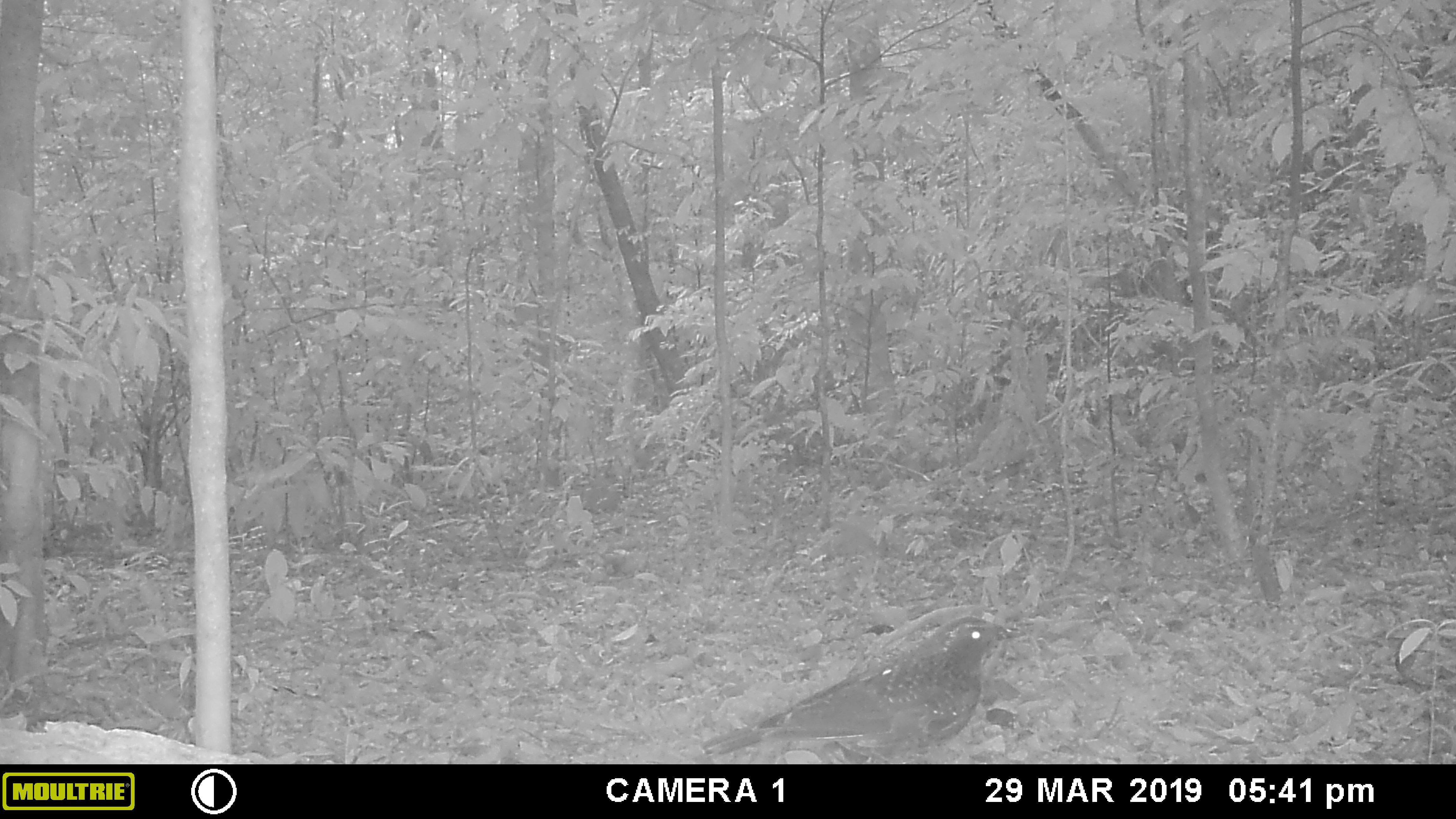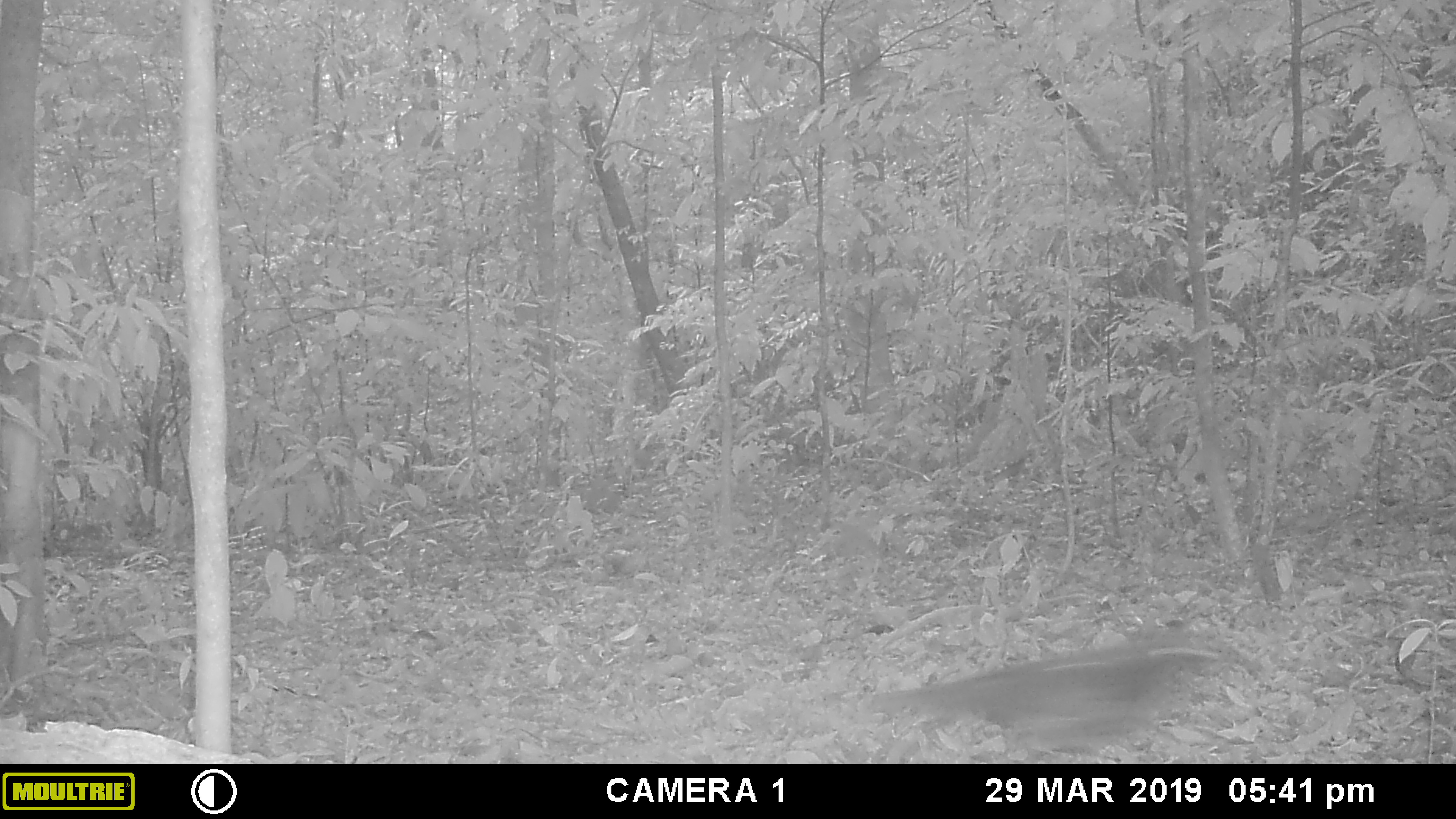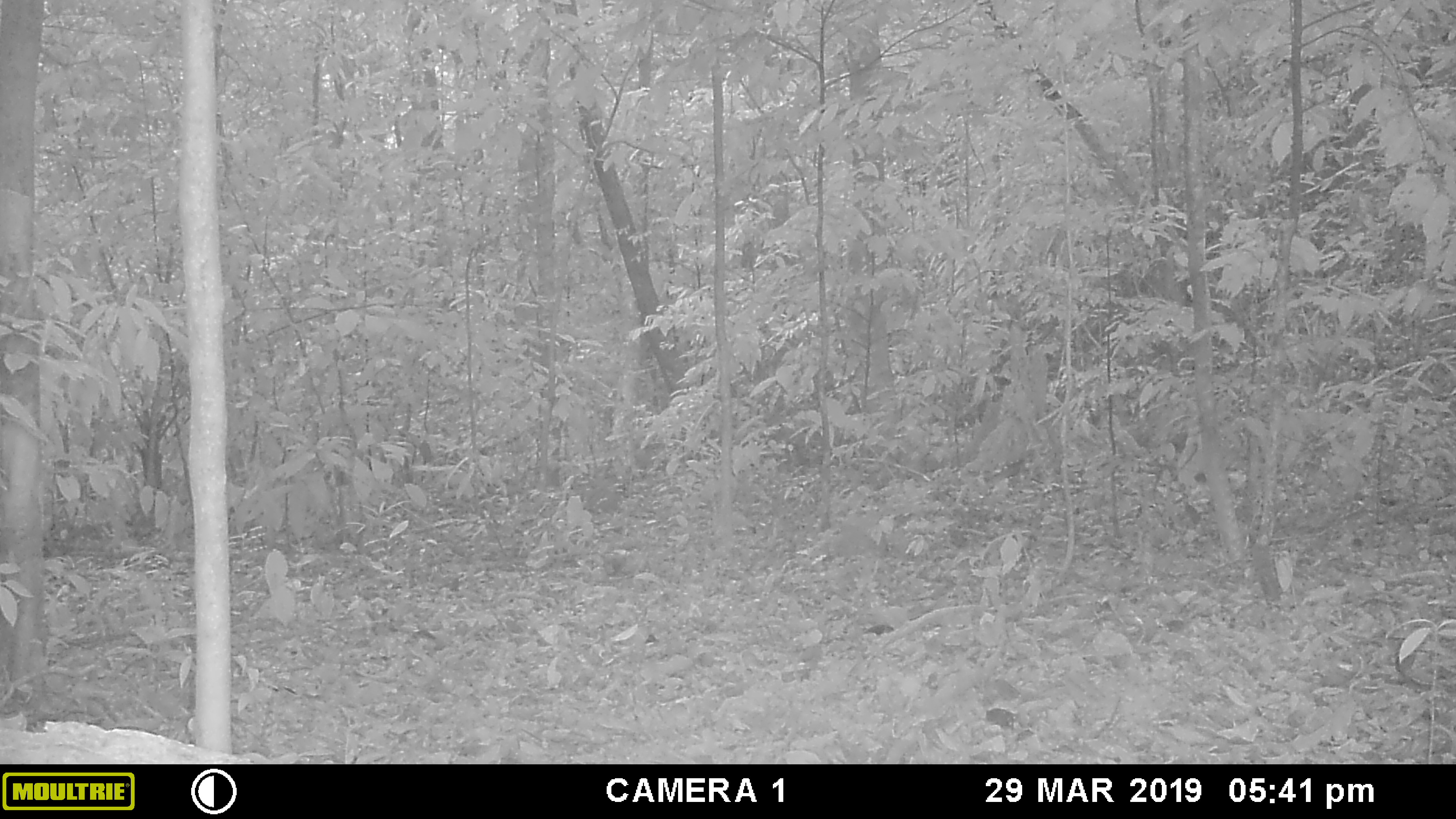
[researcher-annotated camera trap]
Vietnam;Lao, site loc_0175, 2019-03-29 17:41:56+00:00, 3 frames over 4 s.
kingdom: Animalia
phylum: Chordata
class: Aves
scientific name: Aves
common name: bird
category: unidentified bird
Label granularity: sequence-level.